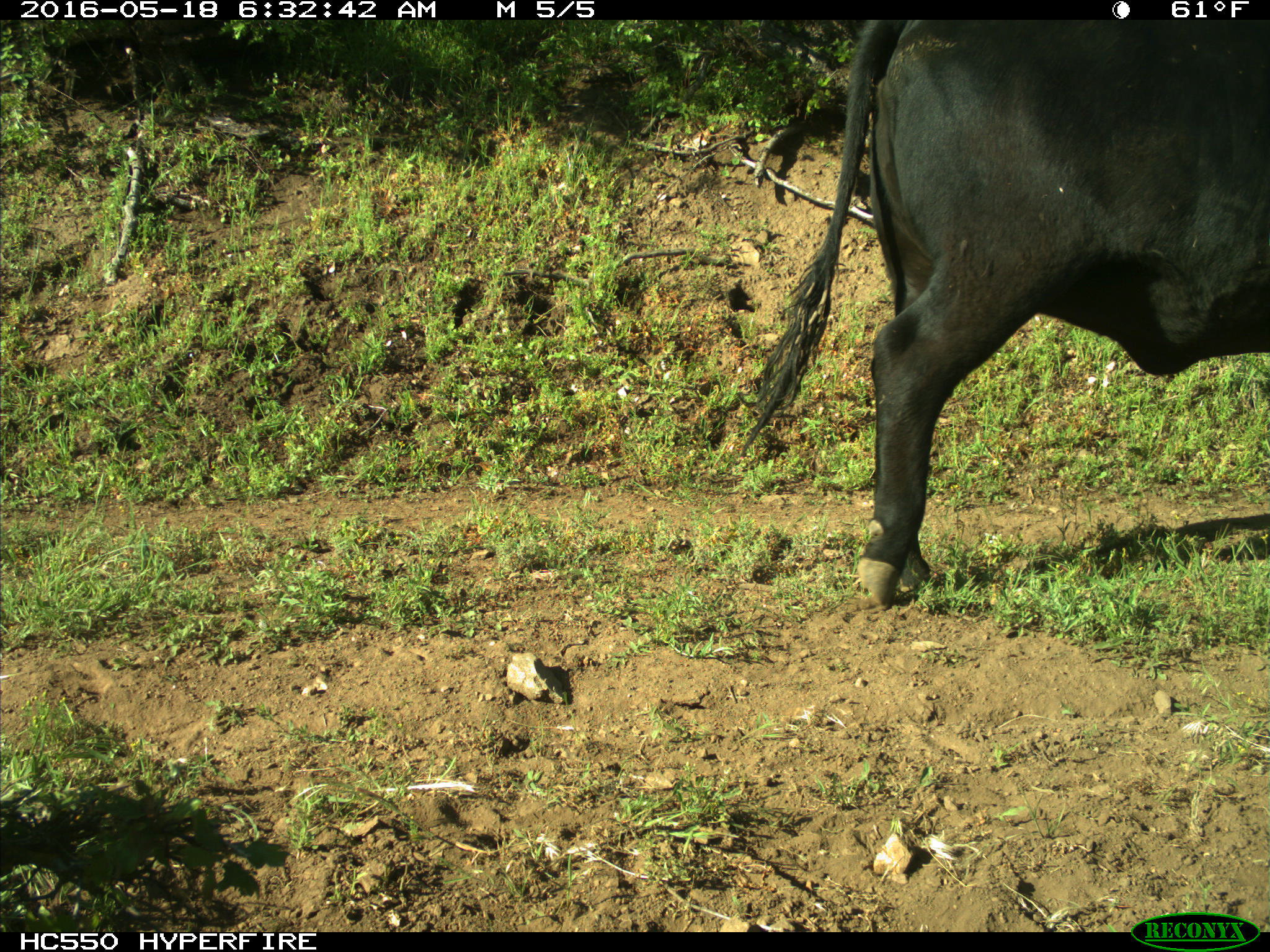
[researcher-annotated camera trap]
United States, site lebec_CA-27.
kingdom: Animalia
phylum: Chordata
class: Mammalia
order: Artiodactyla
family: Bovidae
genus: Bos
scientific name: Bos taurus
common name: domestic cow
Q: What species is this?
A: Bos taurus (domestic cow).